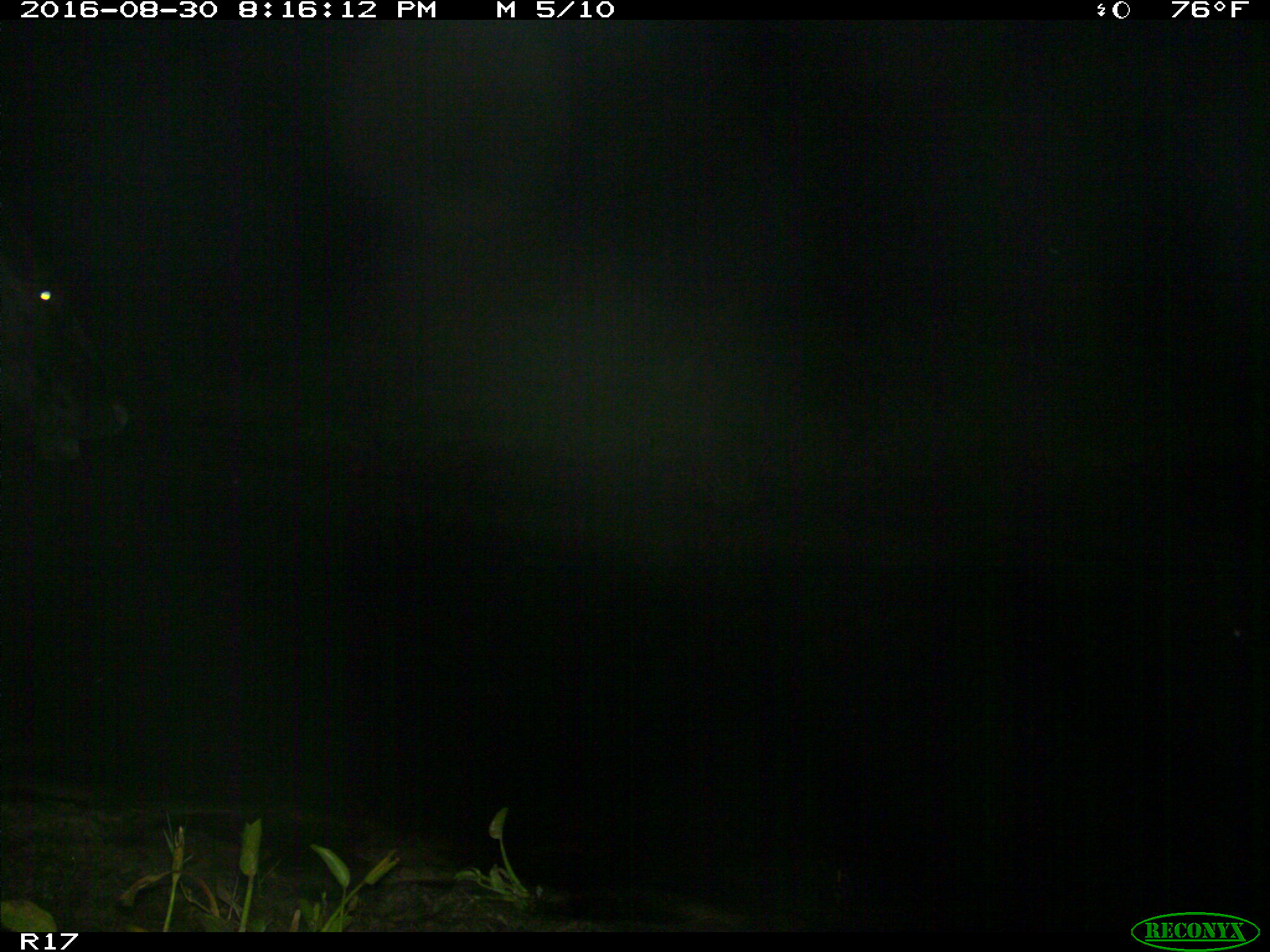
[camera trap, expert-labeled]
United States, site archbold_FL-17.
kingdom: Animalia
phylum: Chordata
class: Mammalia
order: Artiodactyla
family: Bovidae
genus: Bos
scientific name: Bos taurus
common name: domestic cow